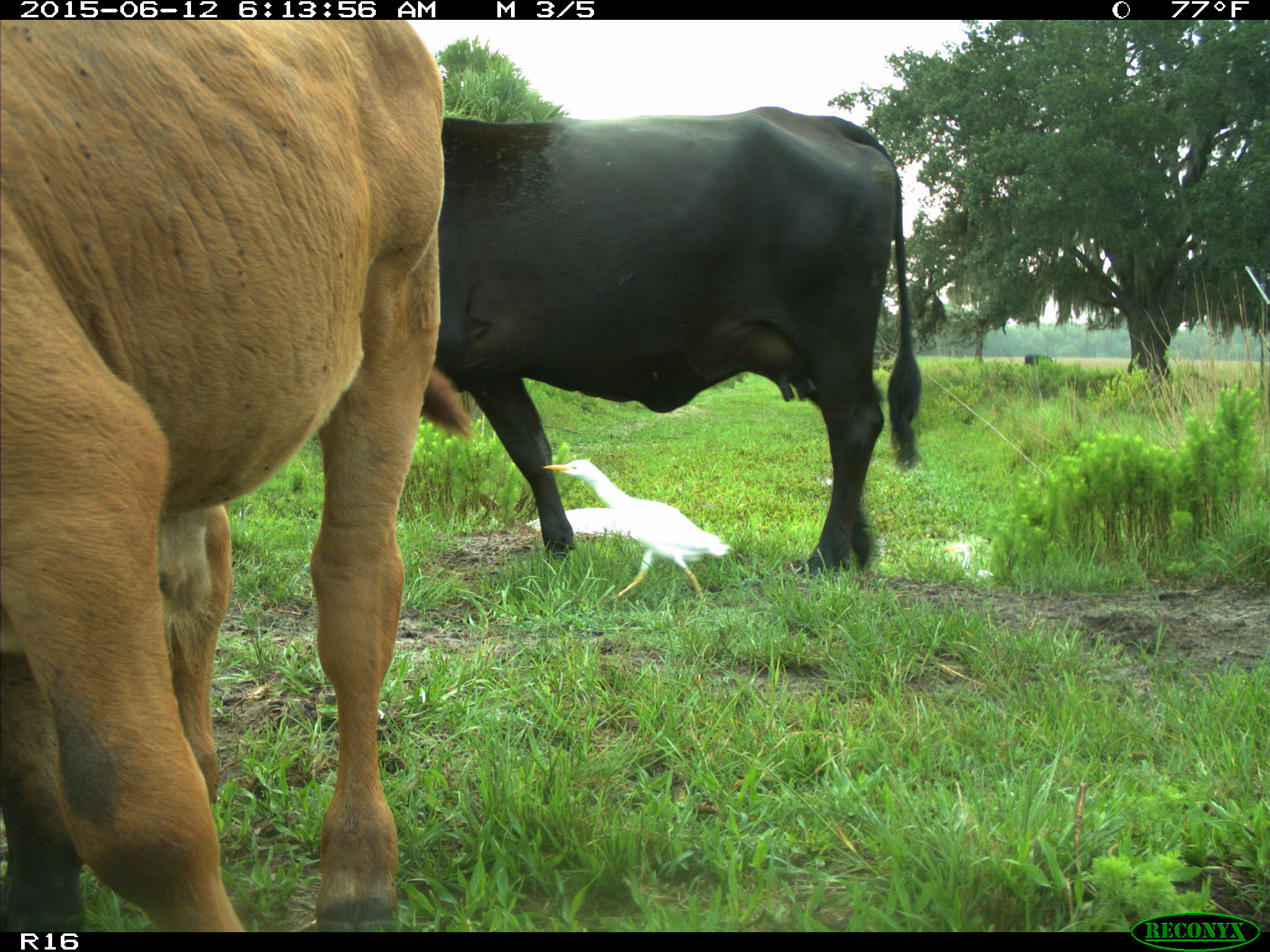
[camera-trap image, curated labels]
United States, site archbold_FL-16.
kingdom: Animalia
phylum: Chordata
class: Mammalia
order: Artiodactyla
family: Bovidae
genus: Bos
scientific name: Bos taurus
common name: domestic cow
Bos taurus (domestic cow).